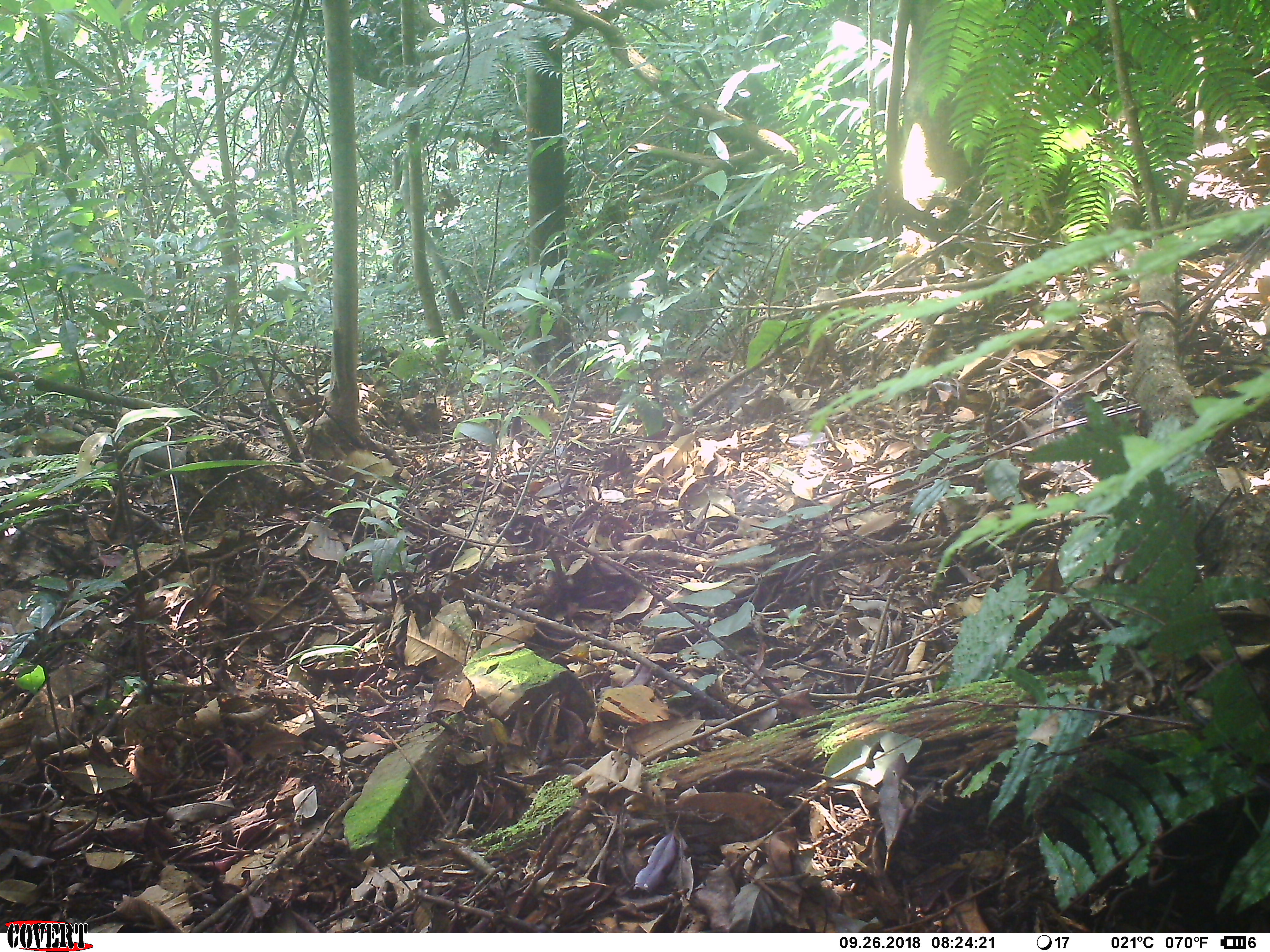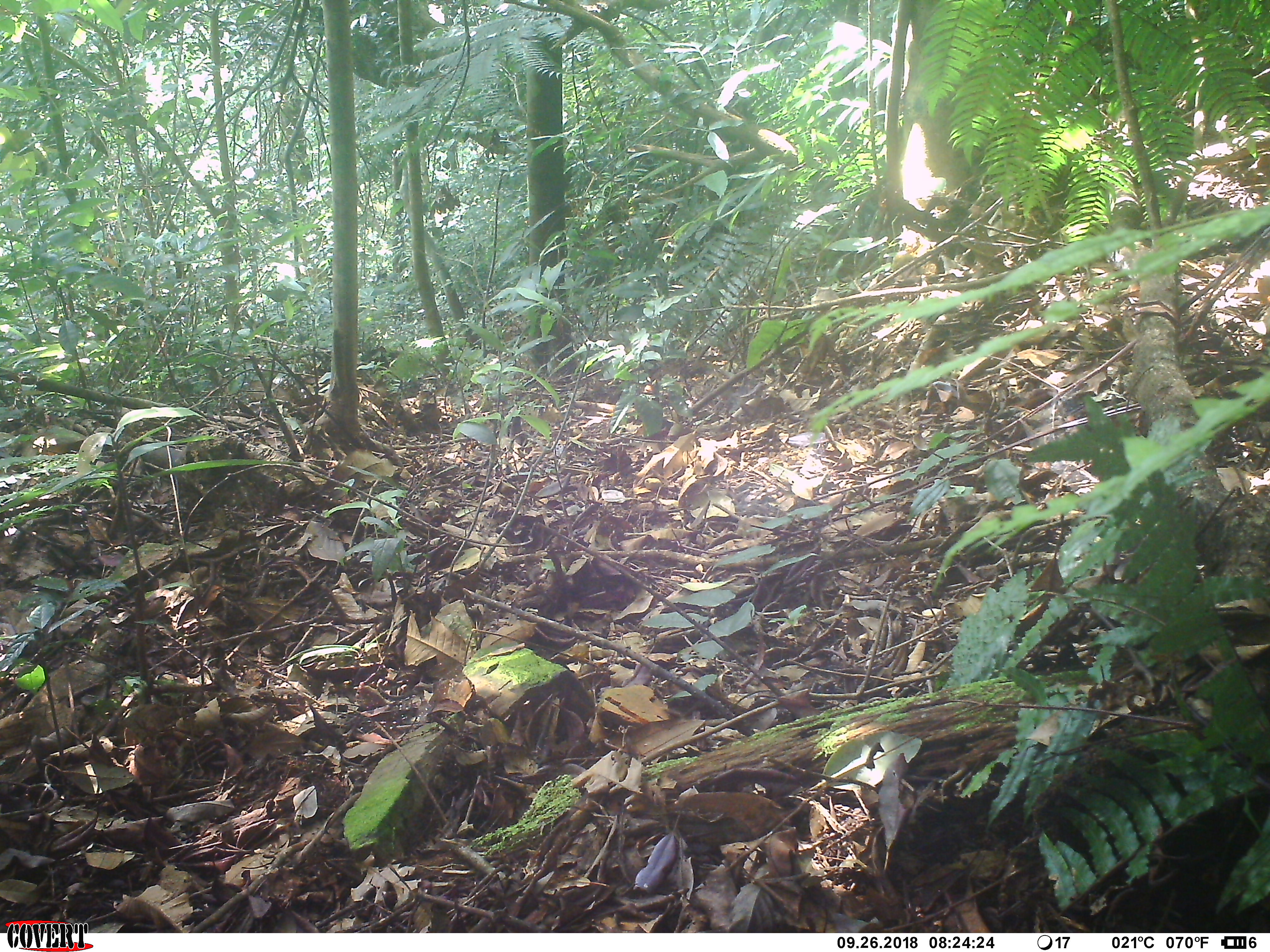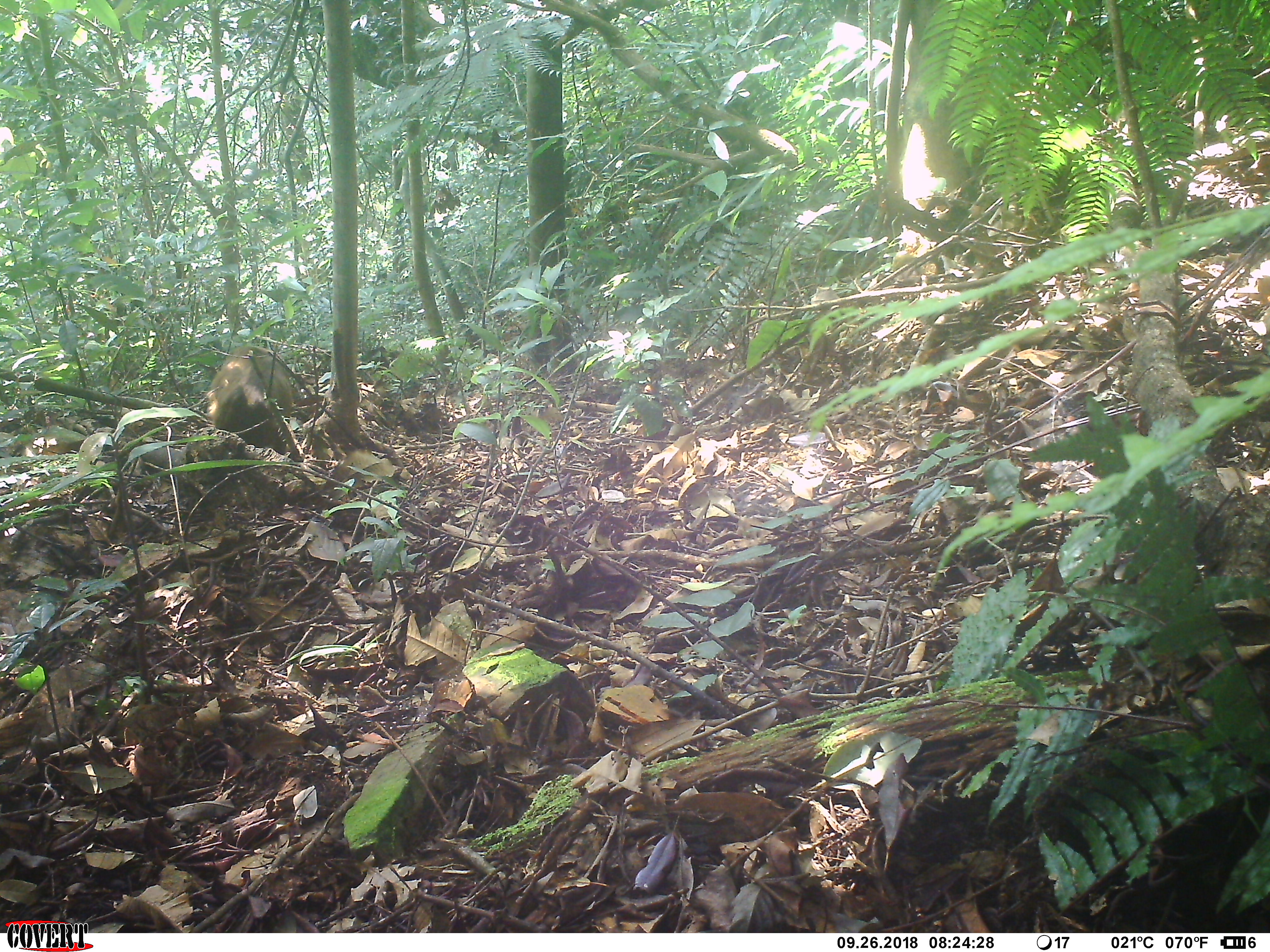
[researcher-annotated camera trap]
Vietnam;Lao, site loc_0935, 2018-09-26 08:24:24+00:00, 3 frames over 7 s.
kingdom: Animalia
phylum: Chordata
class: Mammalia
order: Primates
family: Cercopithecidae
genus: Macaca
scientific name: Macaca arctoides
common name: stump-tailed macaque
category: stump tailed macaque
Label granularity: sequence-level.